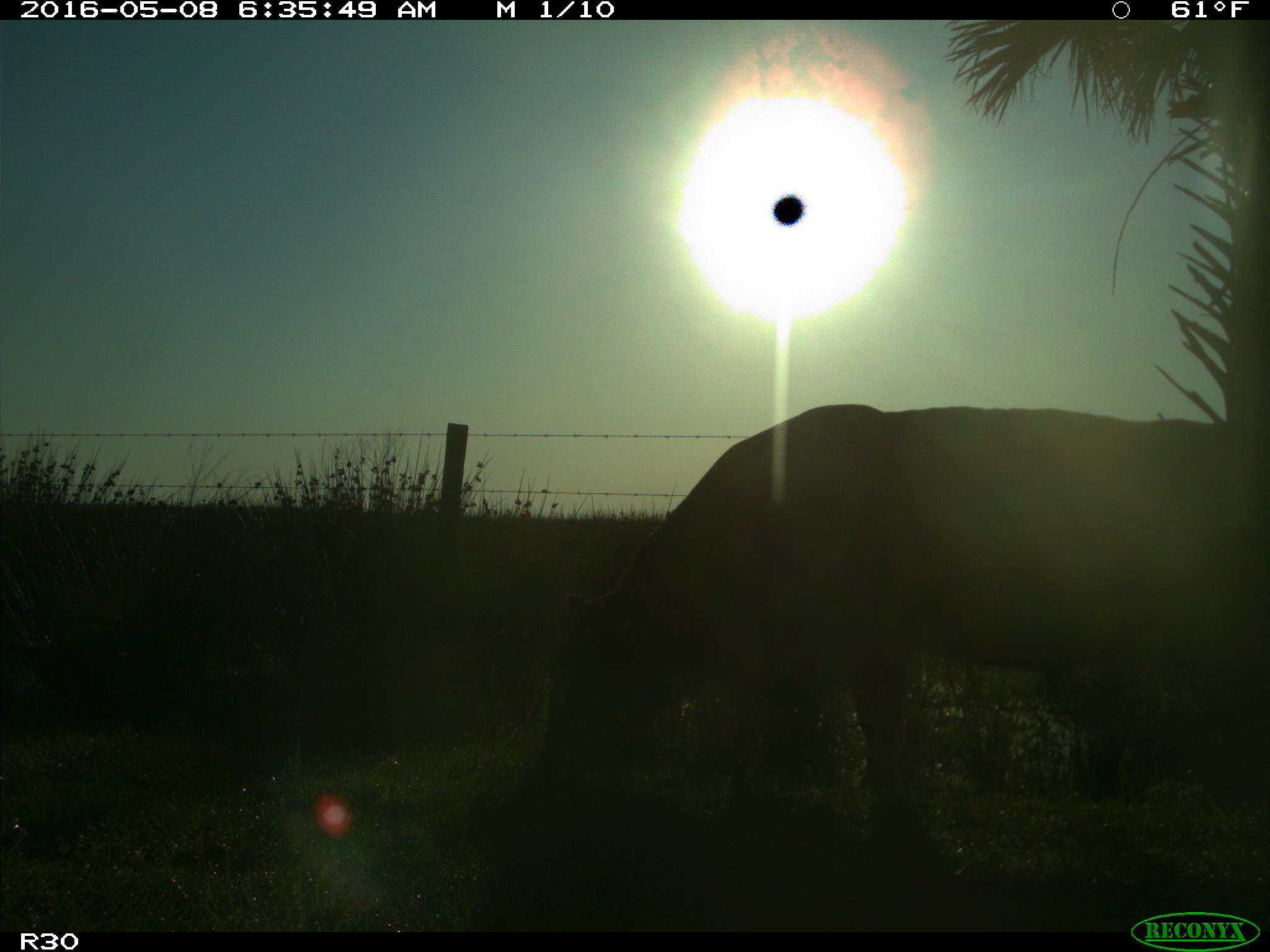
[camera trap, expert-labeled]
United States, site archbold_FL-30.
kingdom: Animalia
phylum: Chordata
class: Mammalia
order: Artiodactyla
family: Bovidae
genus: Bos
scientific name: Bos taurus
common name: domestic cow